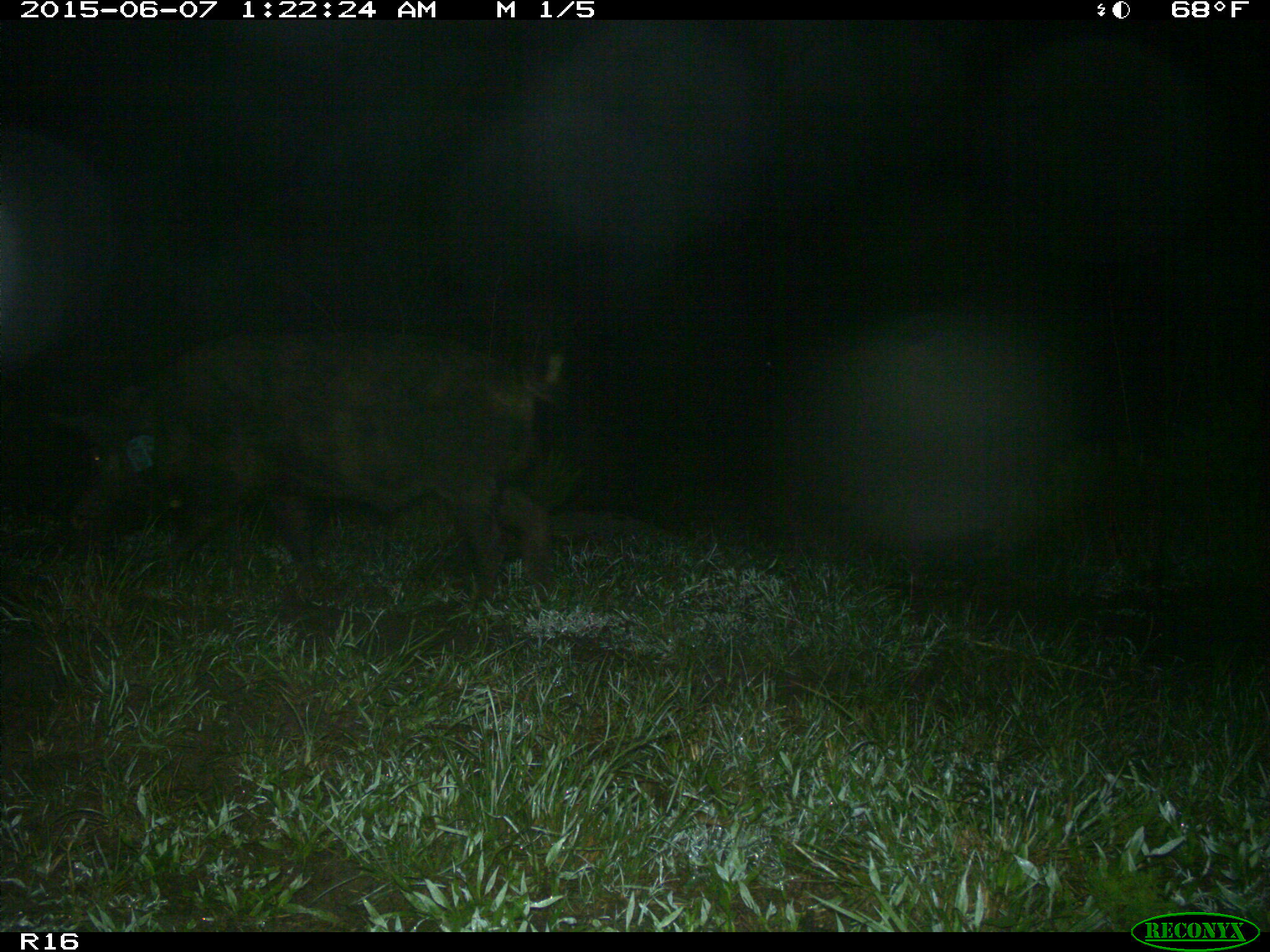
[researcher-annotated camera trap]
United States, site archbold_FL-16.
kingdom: Animalia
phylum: Chordata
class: Mammalia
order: Artiodactyla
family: Suidae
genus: Sus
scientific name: Sus scrofa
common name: wild boar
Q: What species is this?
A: Sus scrofa (wild boar).